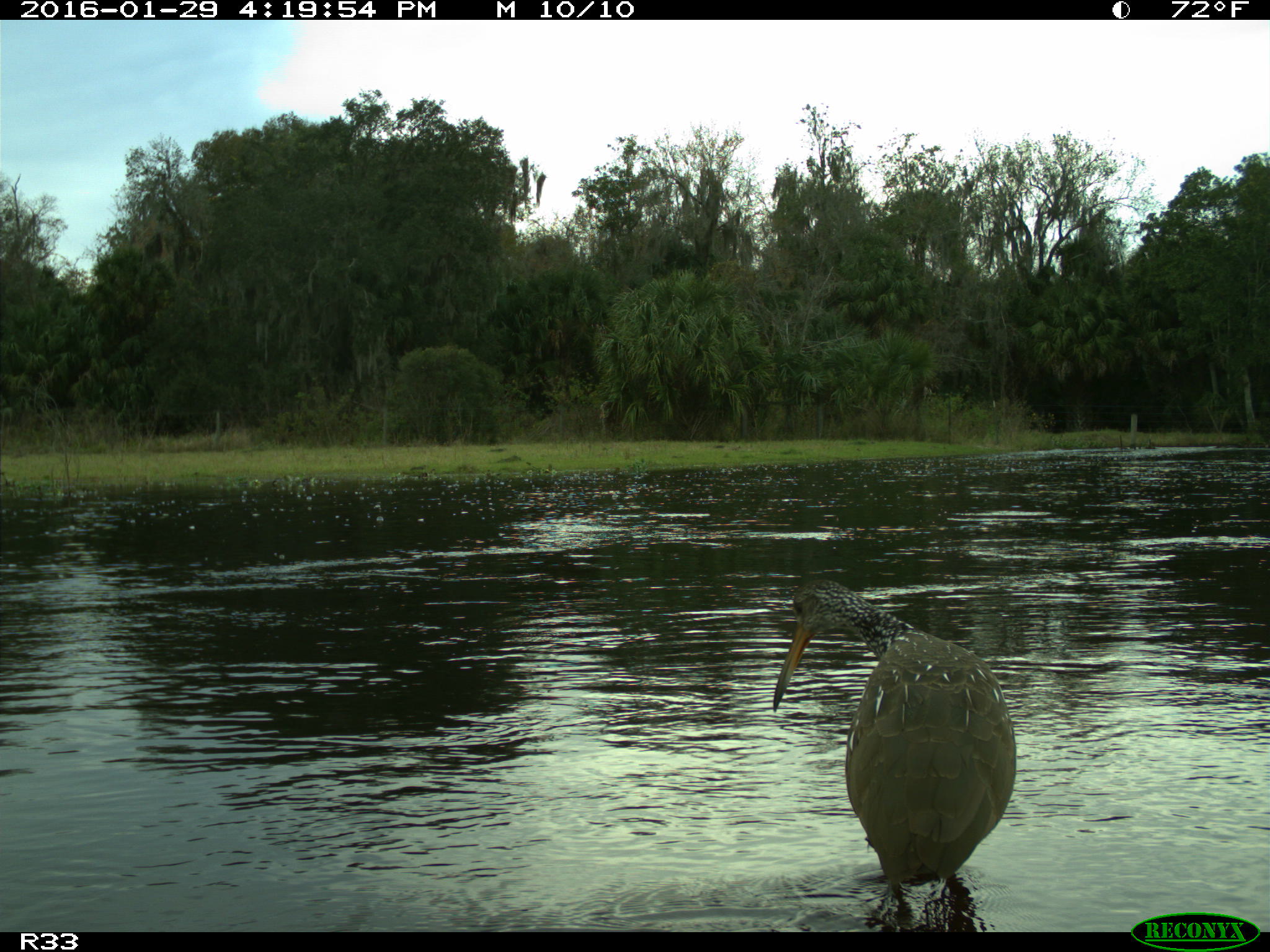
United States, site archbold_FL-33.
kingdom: Animalia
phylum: Chordata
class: Aves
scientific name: Aves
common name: birds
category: unidentified bird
Unidentified bird (birds) (Aves).